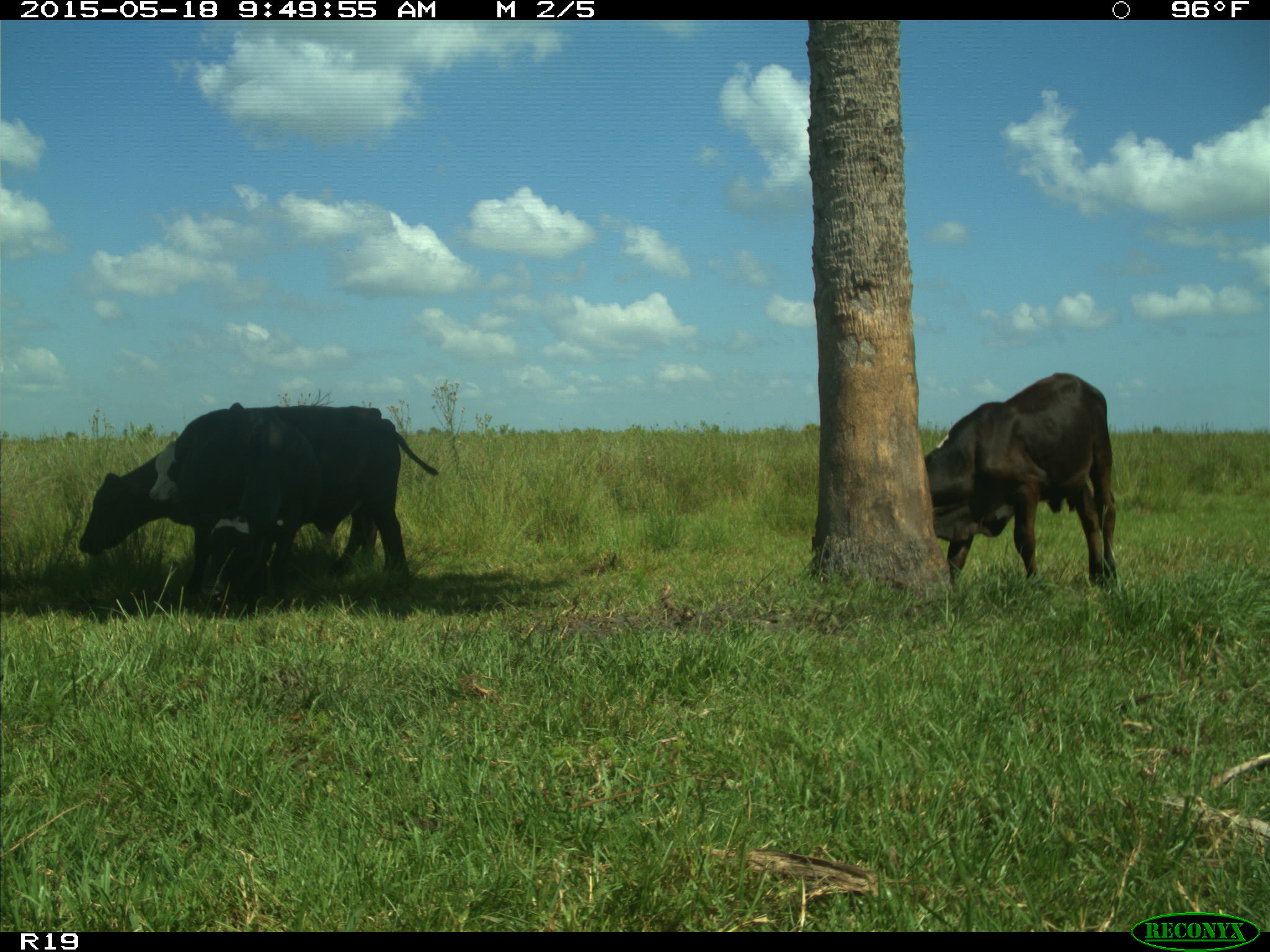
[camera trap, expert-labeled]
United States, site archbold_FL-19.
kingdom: Animalia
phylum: Chordata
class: Mammalia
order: Artiodactyla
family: Bovidae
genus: Bos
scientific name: Bos taurus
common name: domestic cow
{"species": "Bos taurus (domestic cow)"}